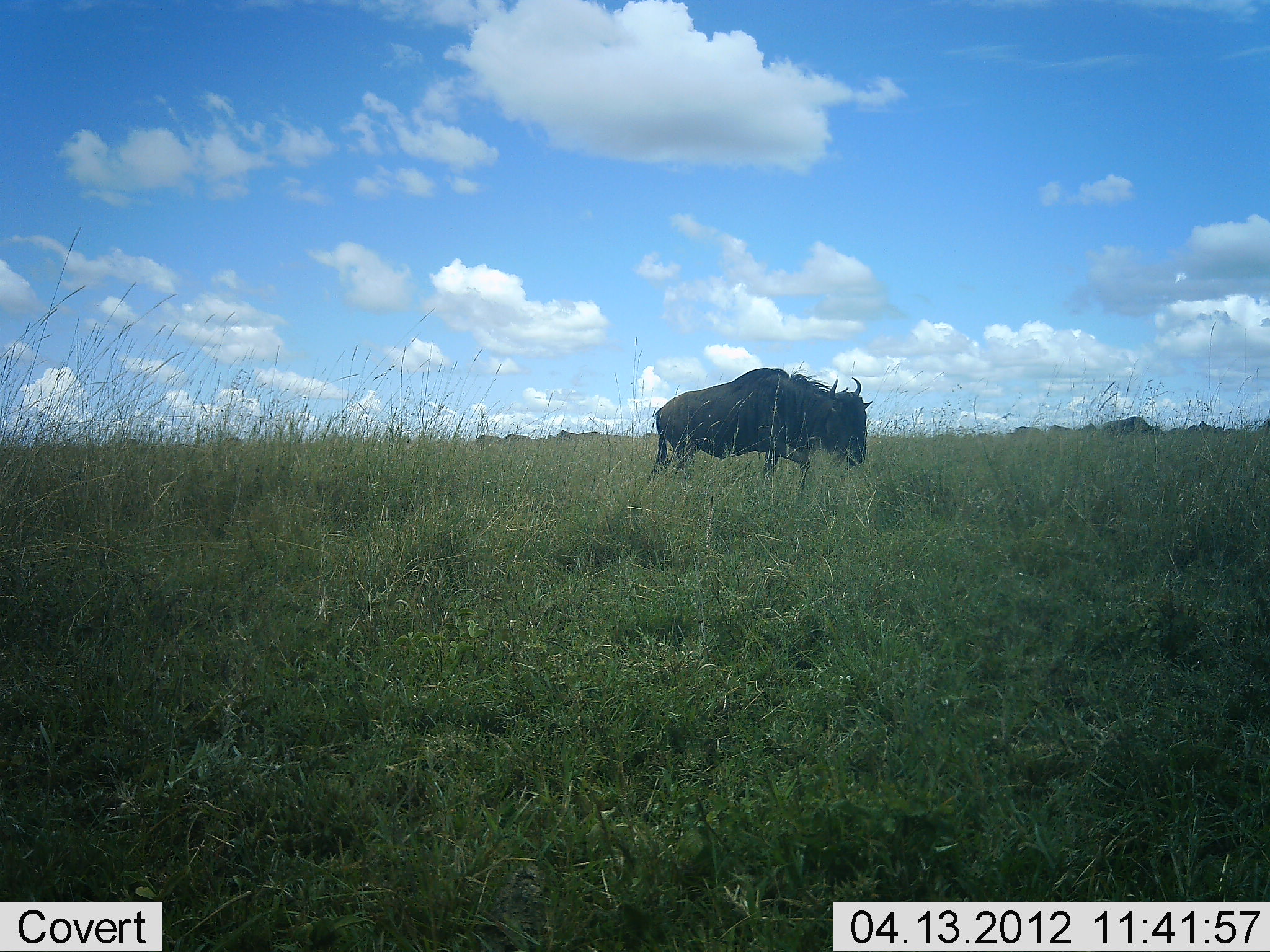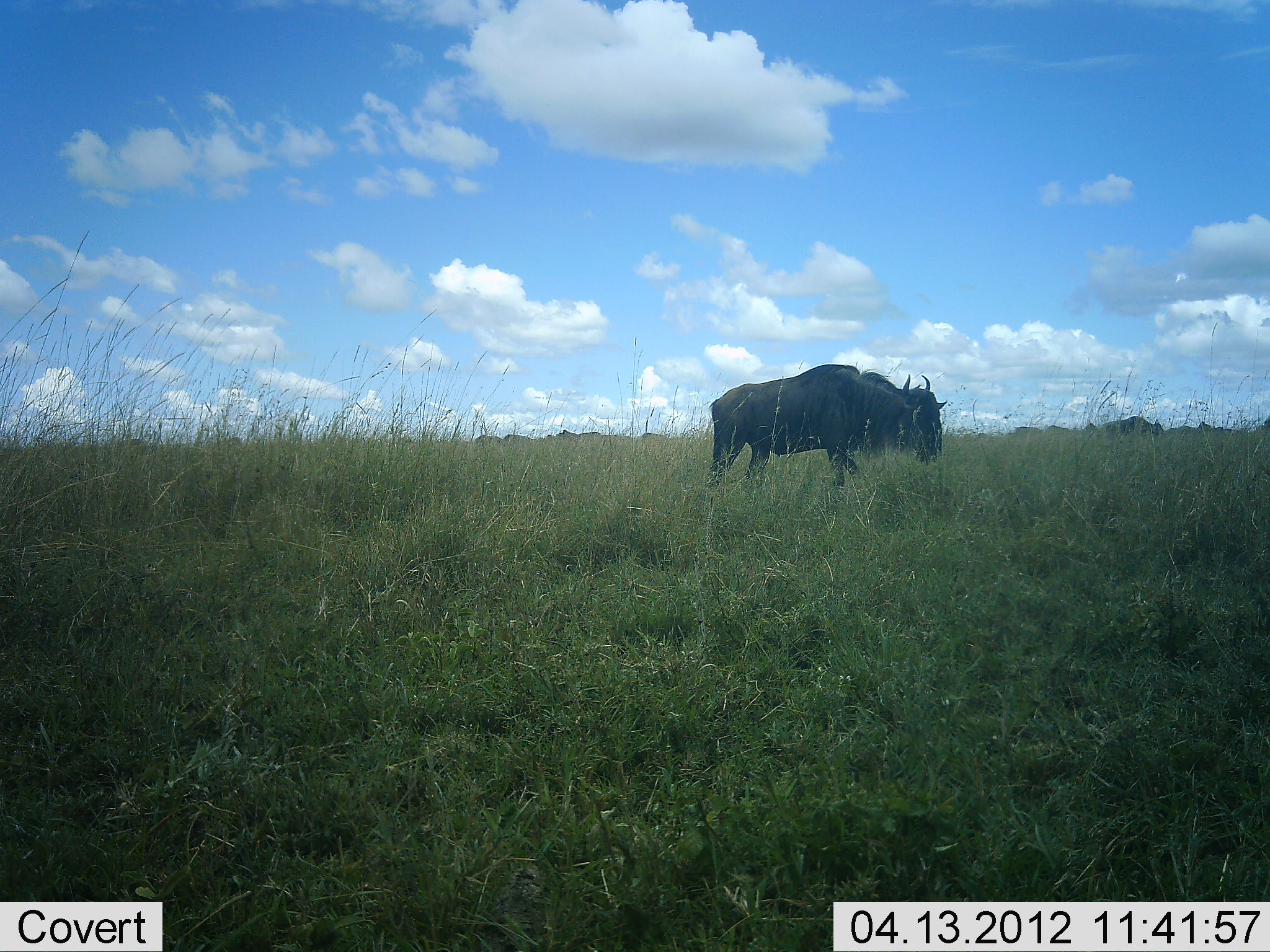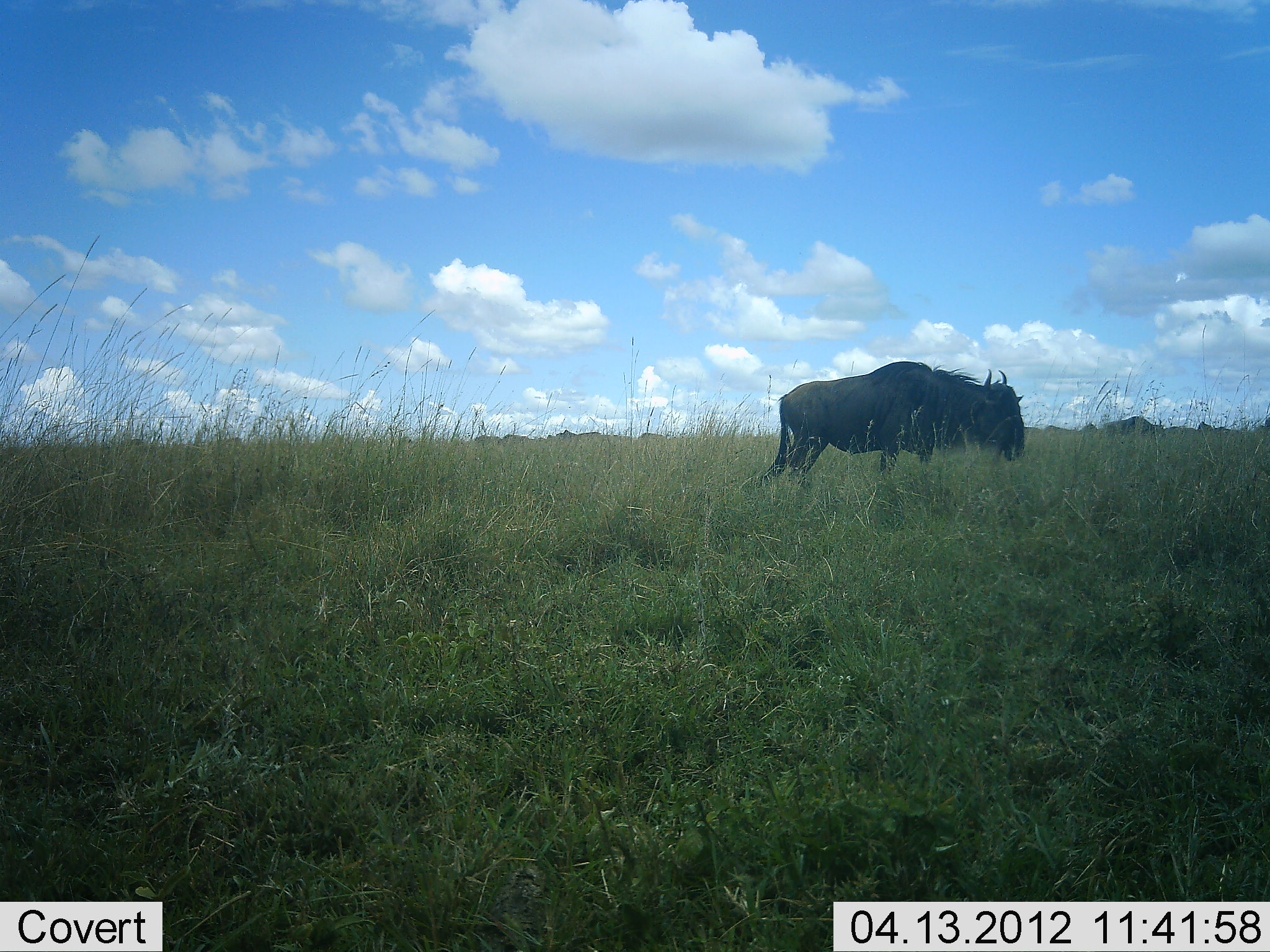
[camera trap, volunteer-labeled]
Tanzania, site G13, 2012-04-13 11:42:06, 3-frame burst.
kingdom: Animalia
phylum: Chordata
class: Mammalia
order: Artiodactyla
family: Bovidae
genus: Connochaetes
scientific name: Connochaetes taurinus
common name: blue wildebeest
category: wildebeest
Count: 1.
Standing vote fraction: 29%.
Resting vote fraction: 0%.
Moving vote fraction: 86%.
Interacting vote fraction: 0%.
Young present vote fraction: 0%.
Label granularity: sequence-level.